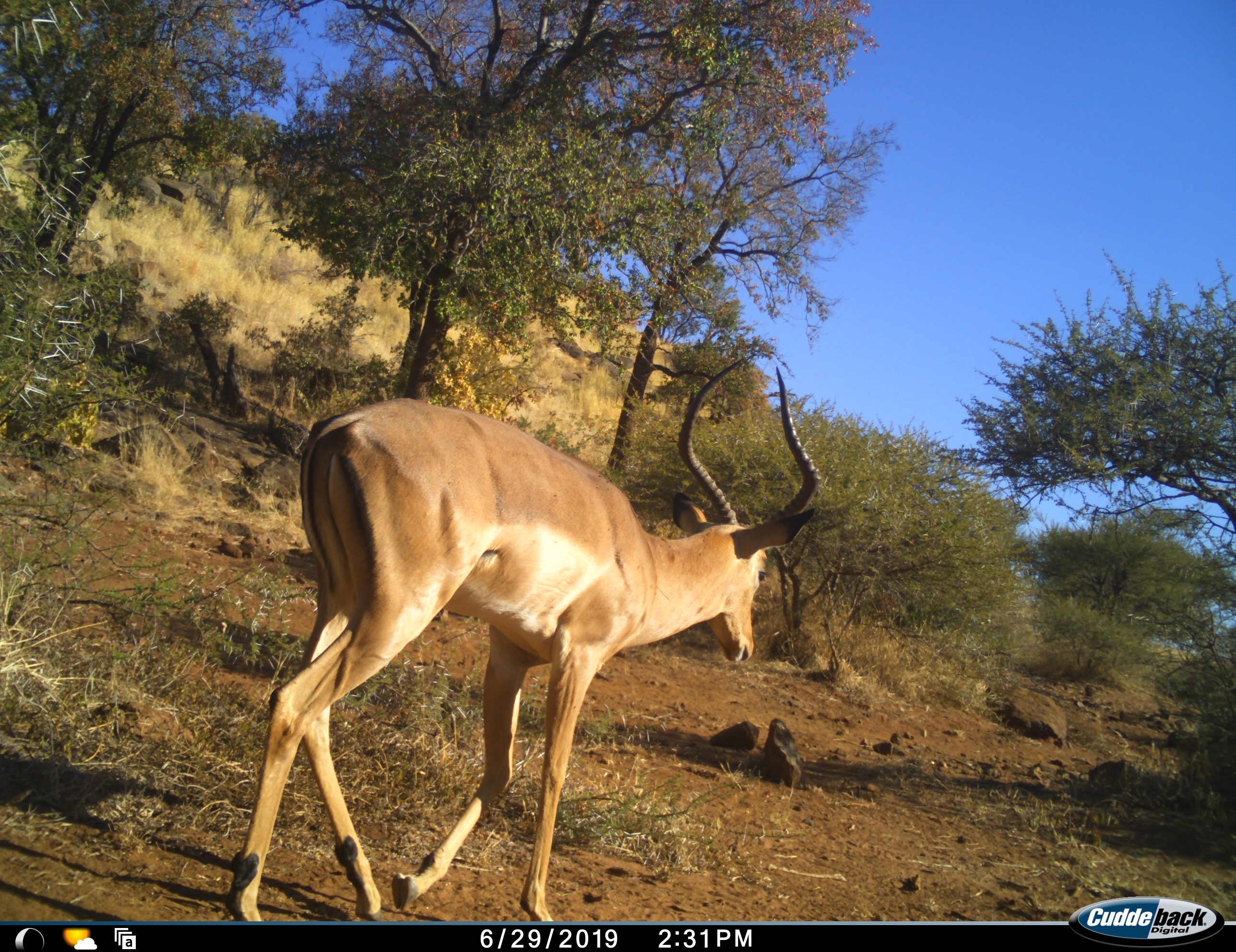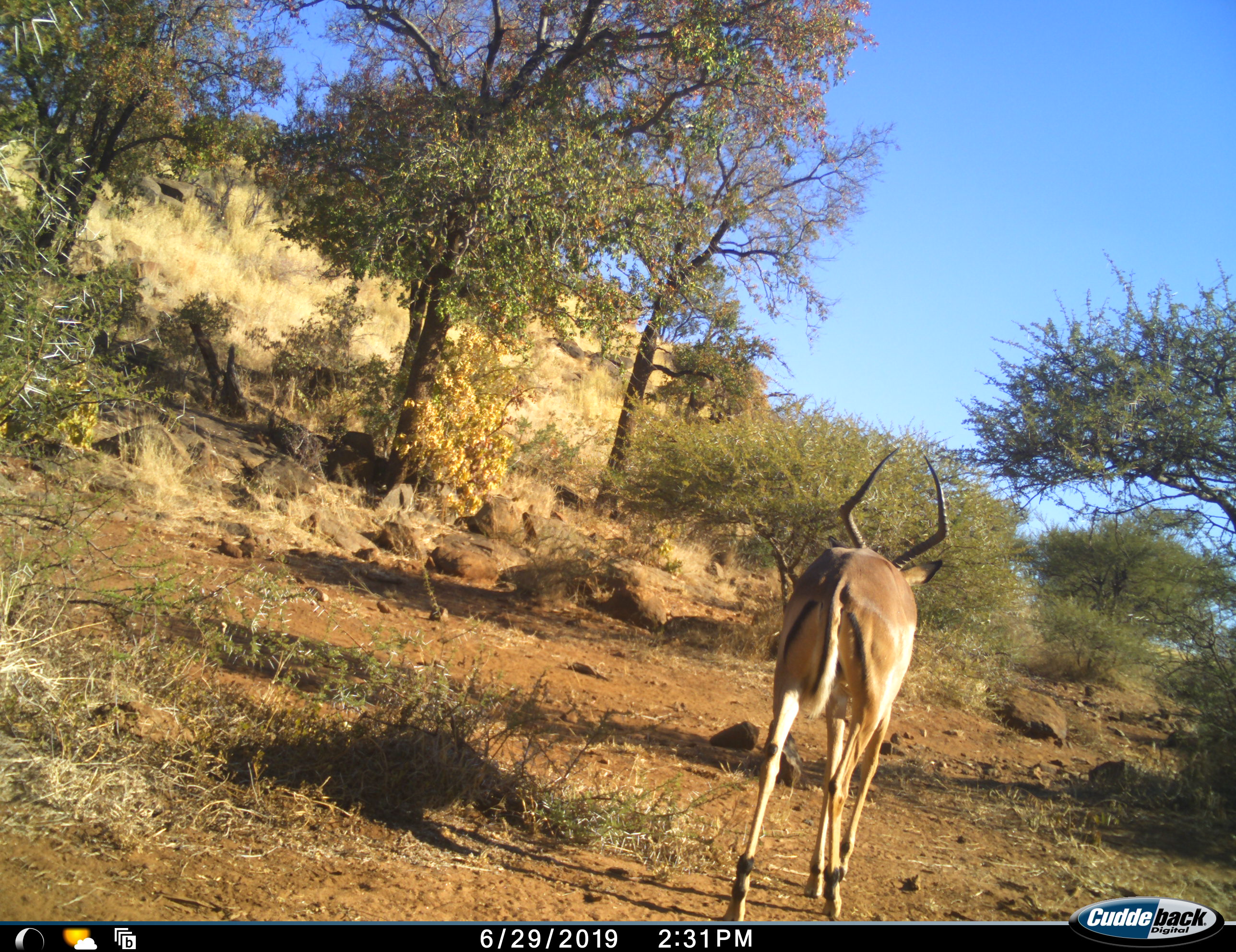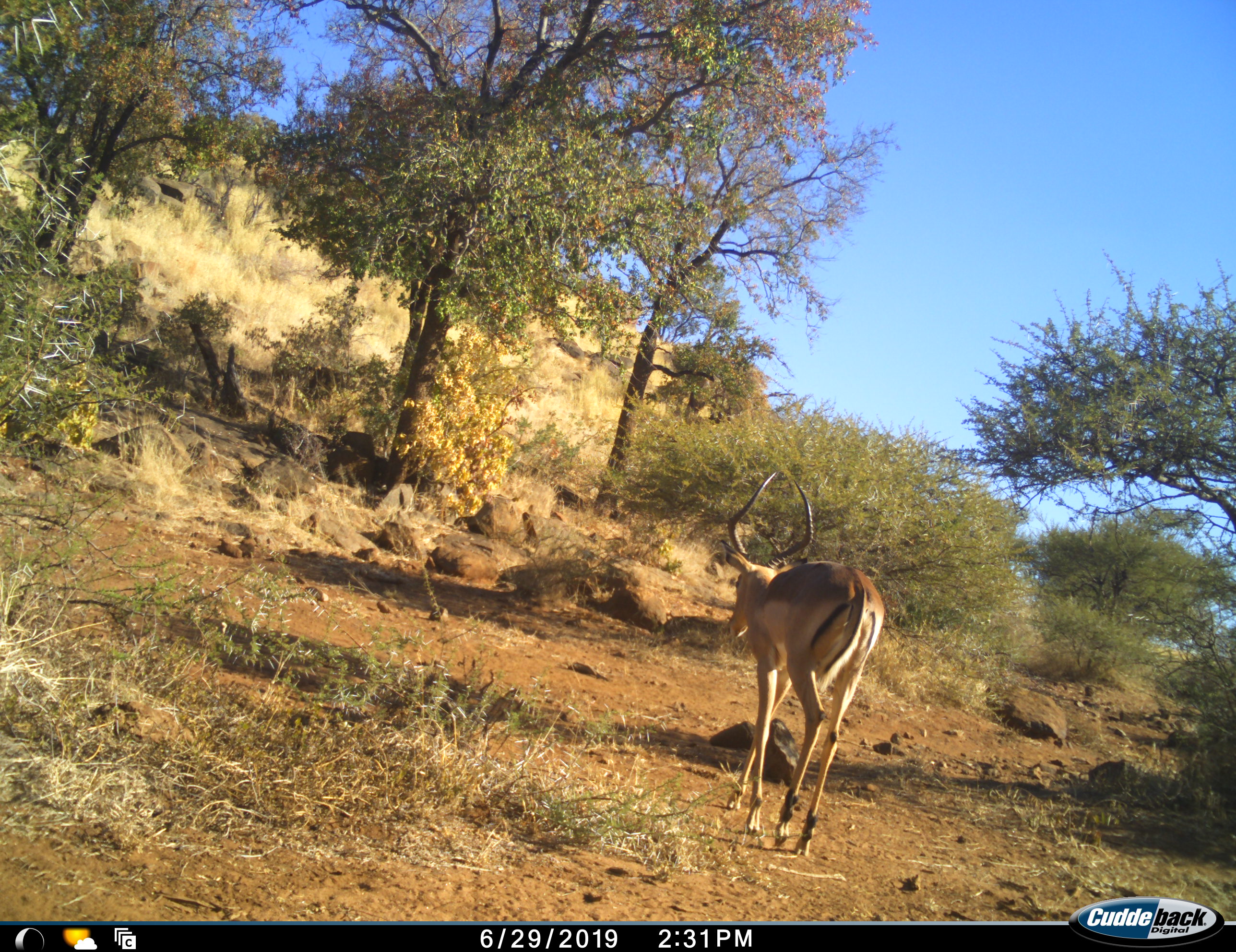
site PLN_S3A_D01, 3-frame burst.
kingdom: Animalia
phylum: Chordata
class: Mammalia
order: Artiodactyla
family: Bovidae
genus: Aepyceros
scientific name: Aepyceros melampus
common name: impala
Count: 1.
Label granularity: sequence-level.